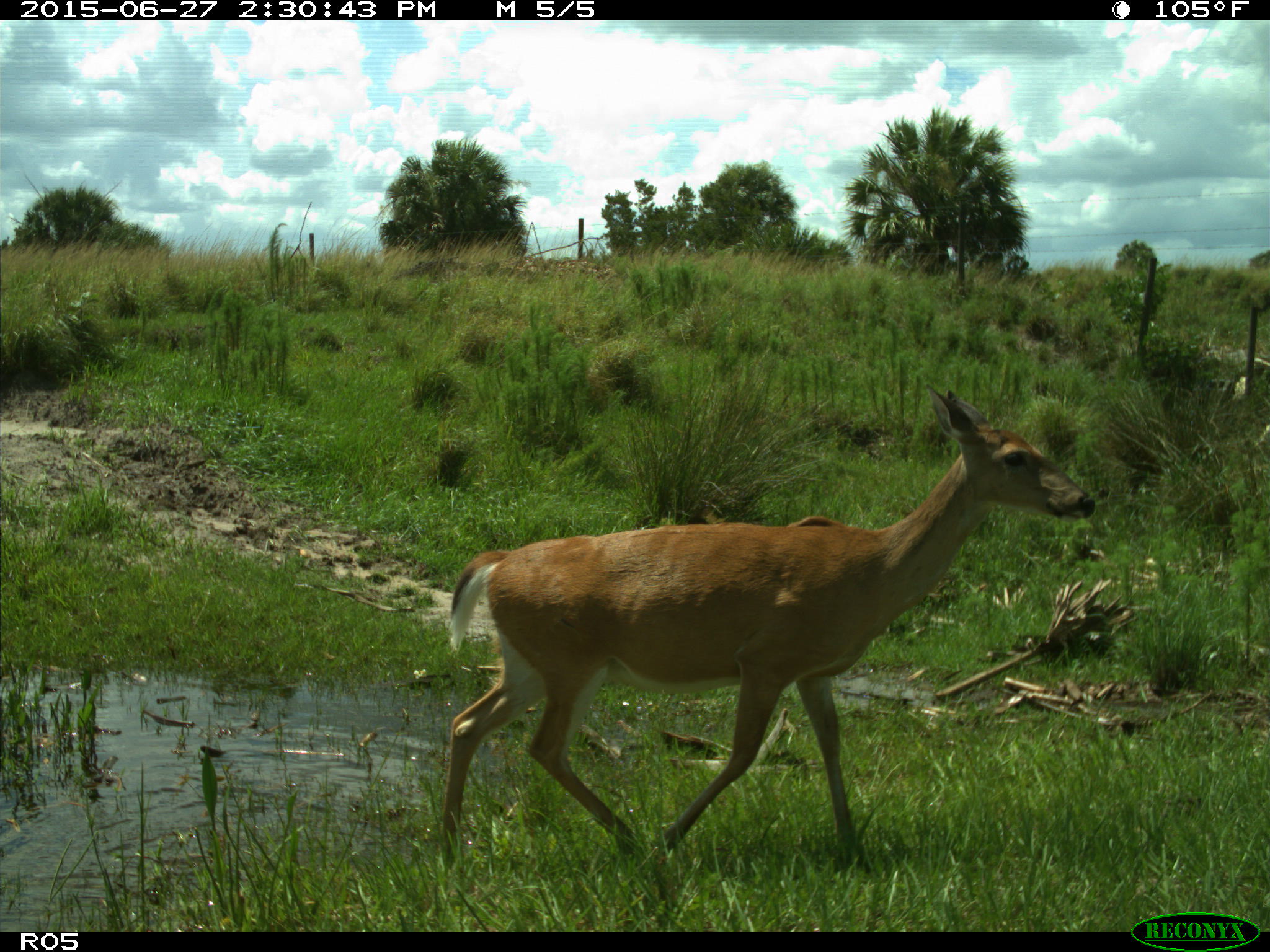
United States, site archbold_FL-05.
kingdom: Animalia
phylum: Chordata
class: Mammalia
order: Artiodactyla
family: Cervidae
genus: Odocoileus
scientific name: Odocoileus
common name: deer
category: unidentified deer